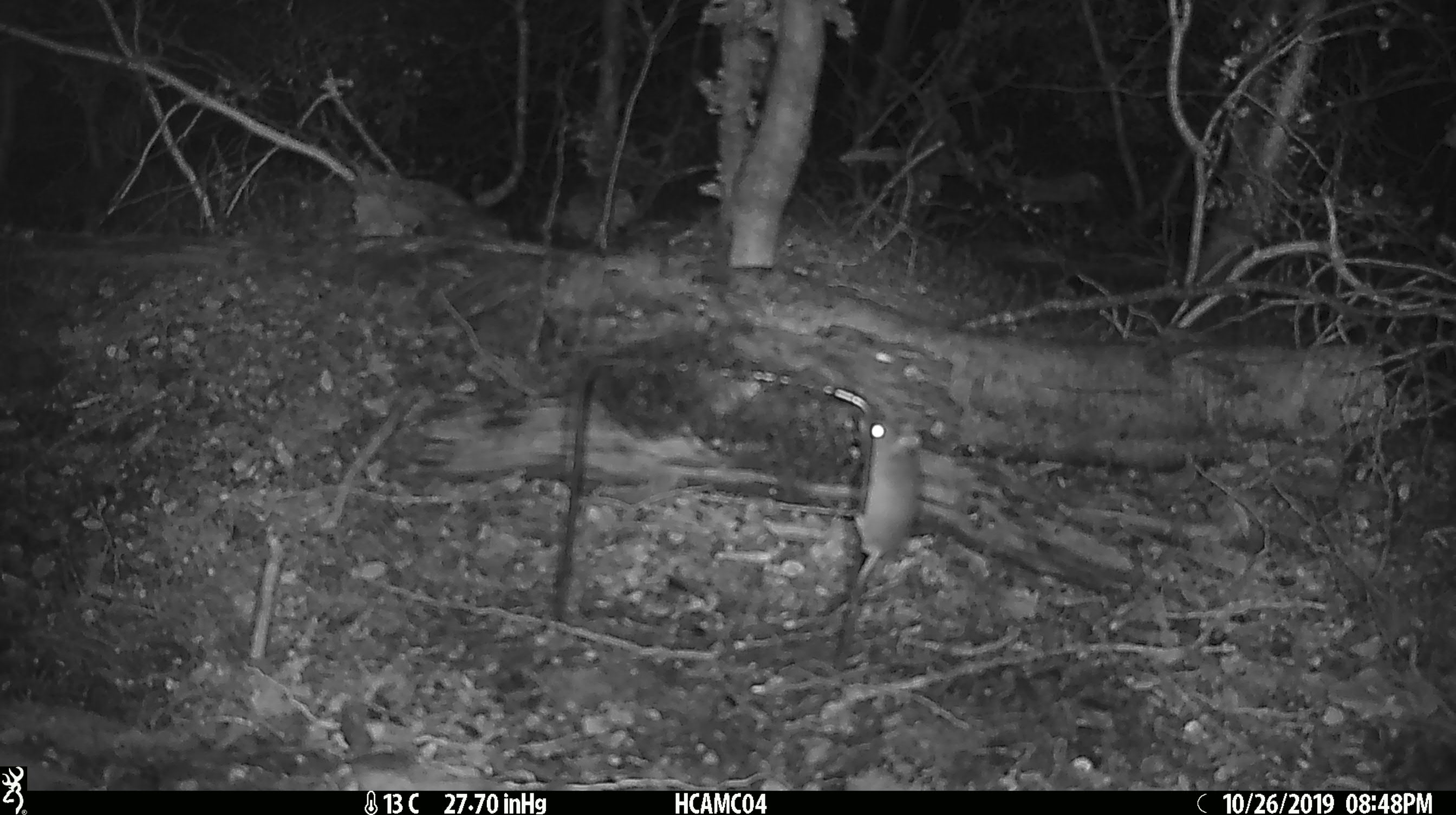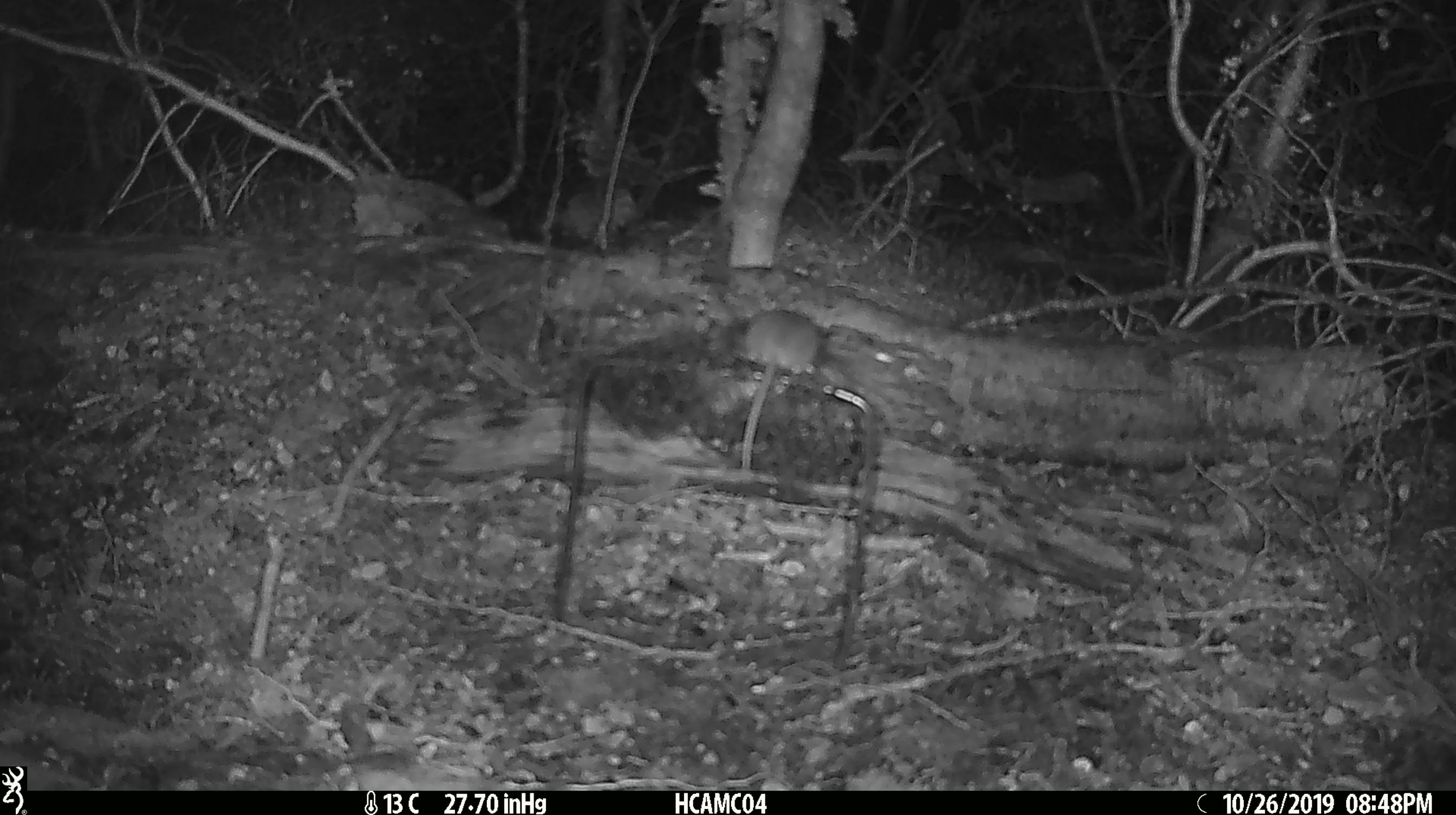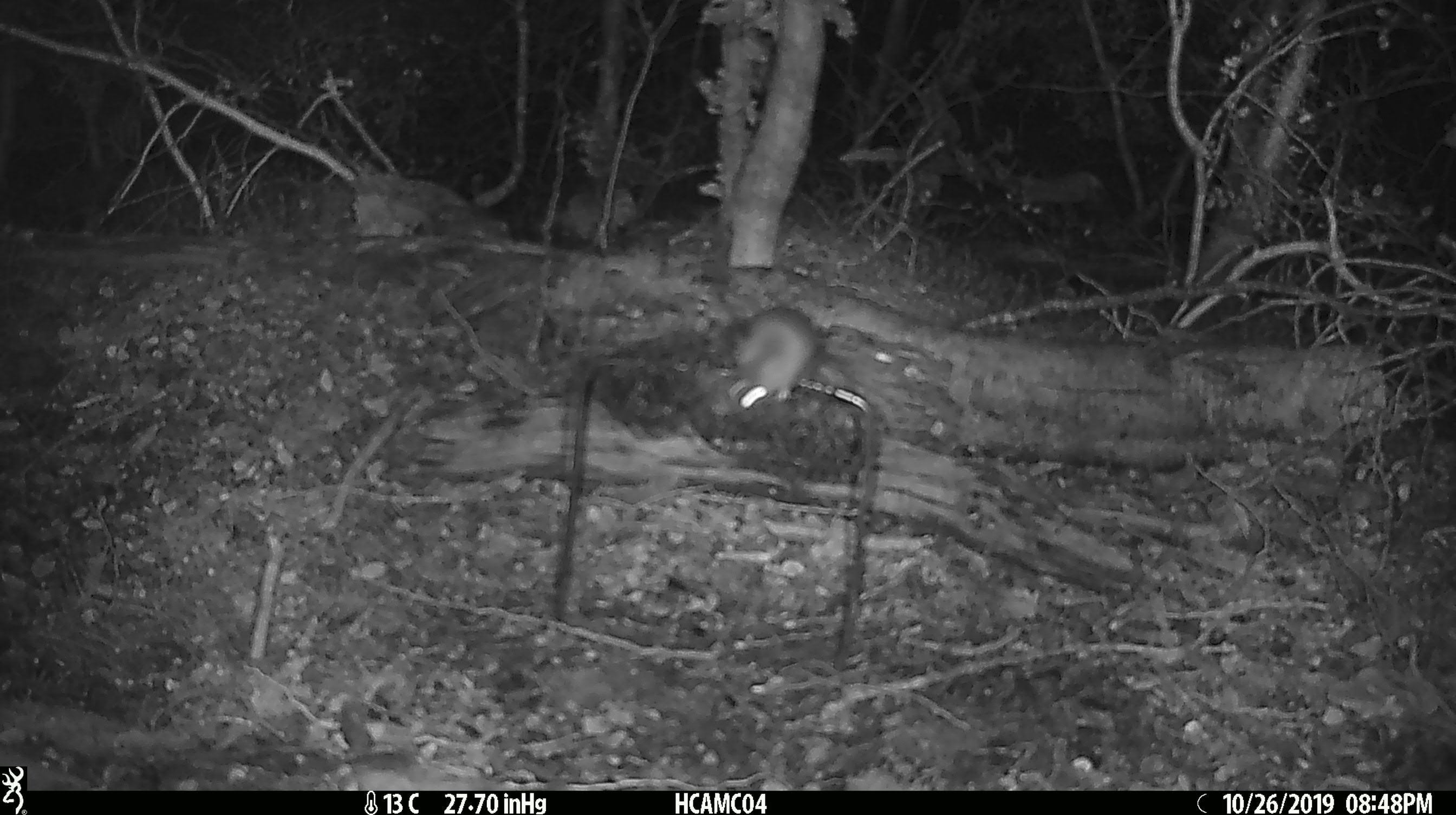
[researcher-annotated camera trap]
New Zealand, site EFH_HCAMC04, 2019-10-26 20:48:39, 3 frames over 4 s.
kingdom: Animalia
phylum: Chordata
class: Mammalia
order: Rodentia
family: Muridae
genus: Mus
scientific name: Mus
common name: mouse